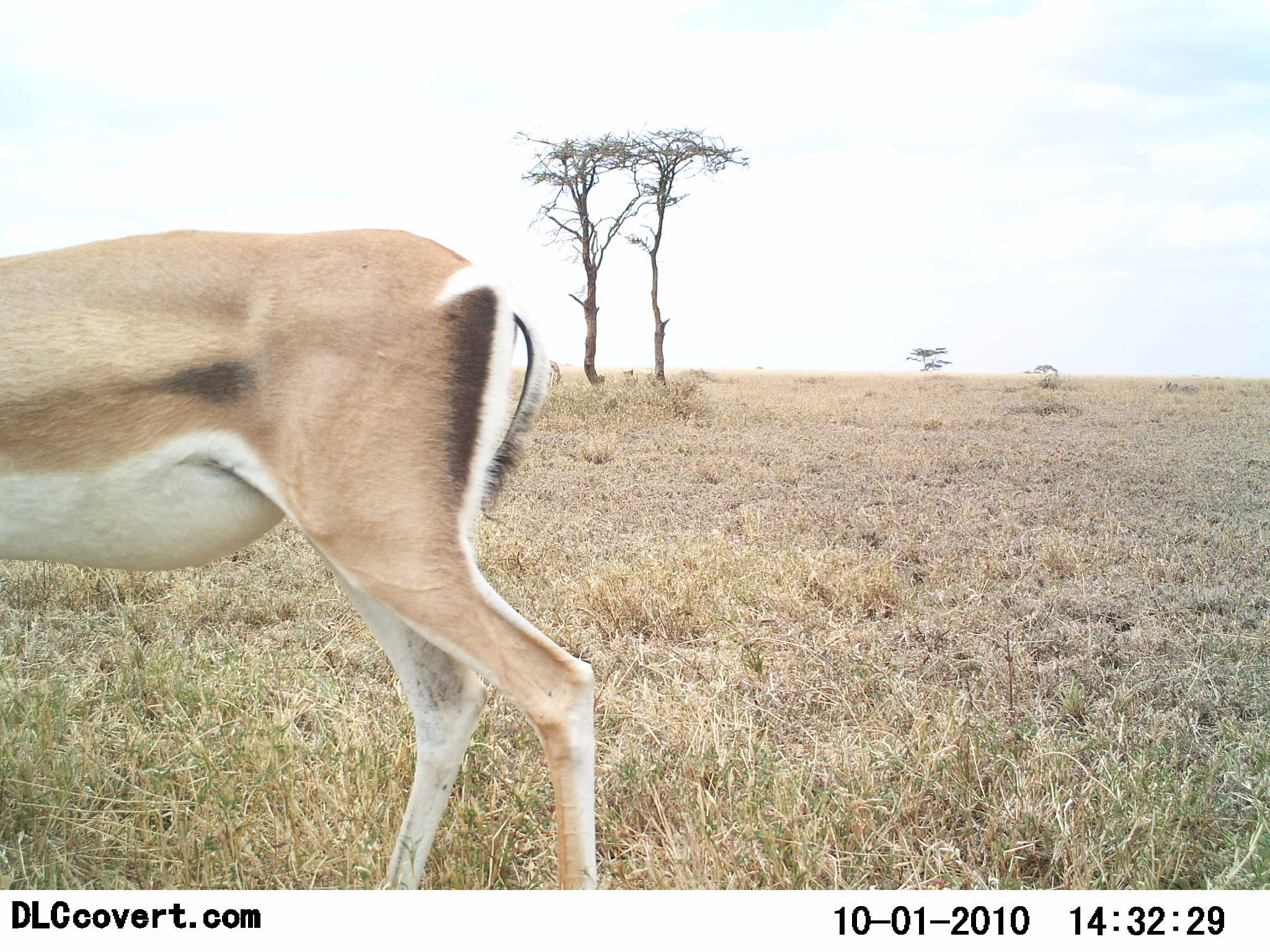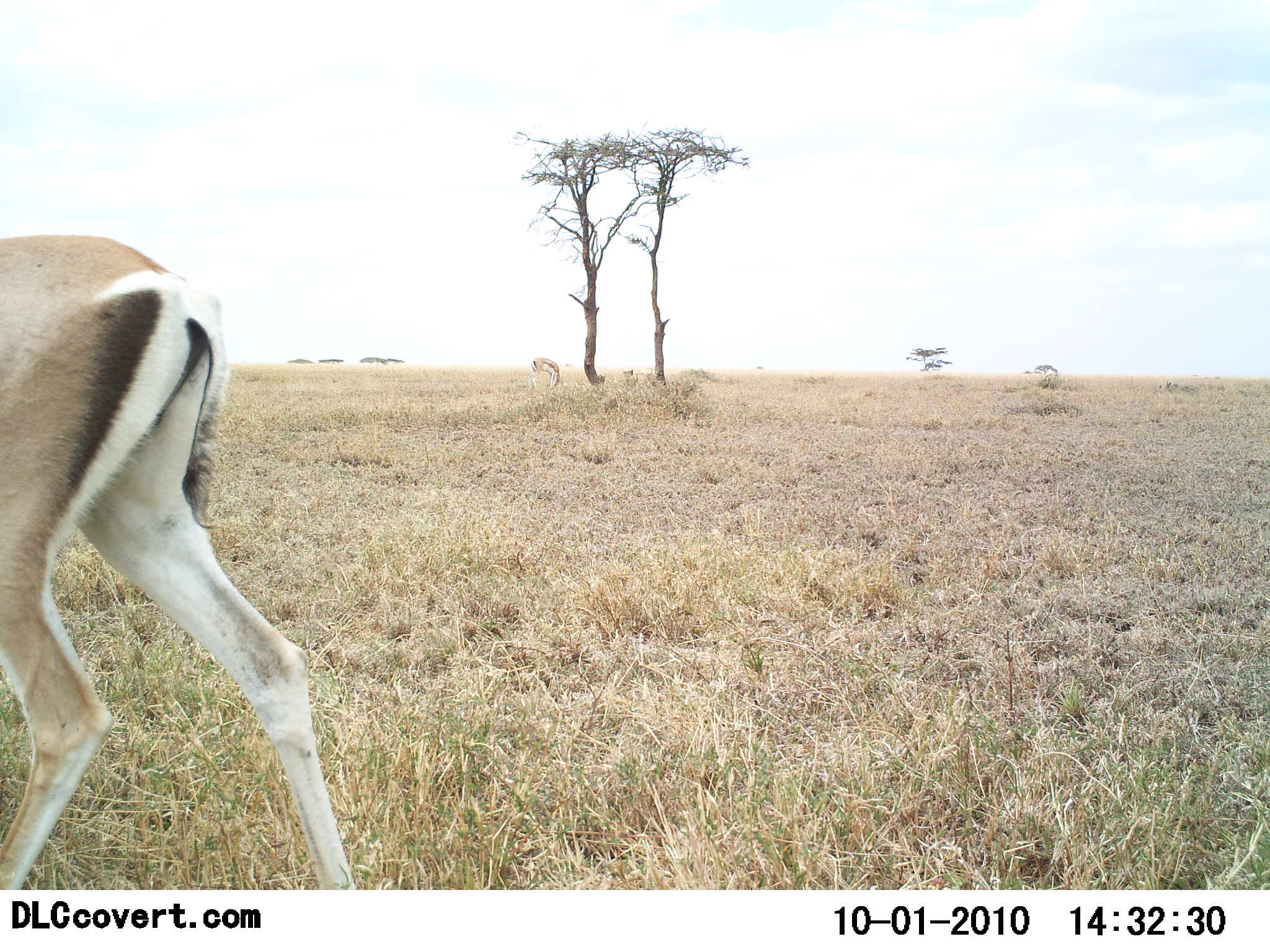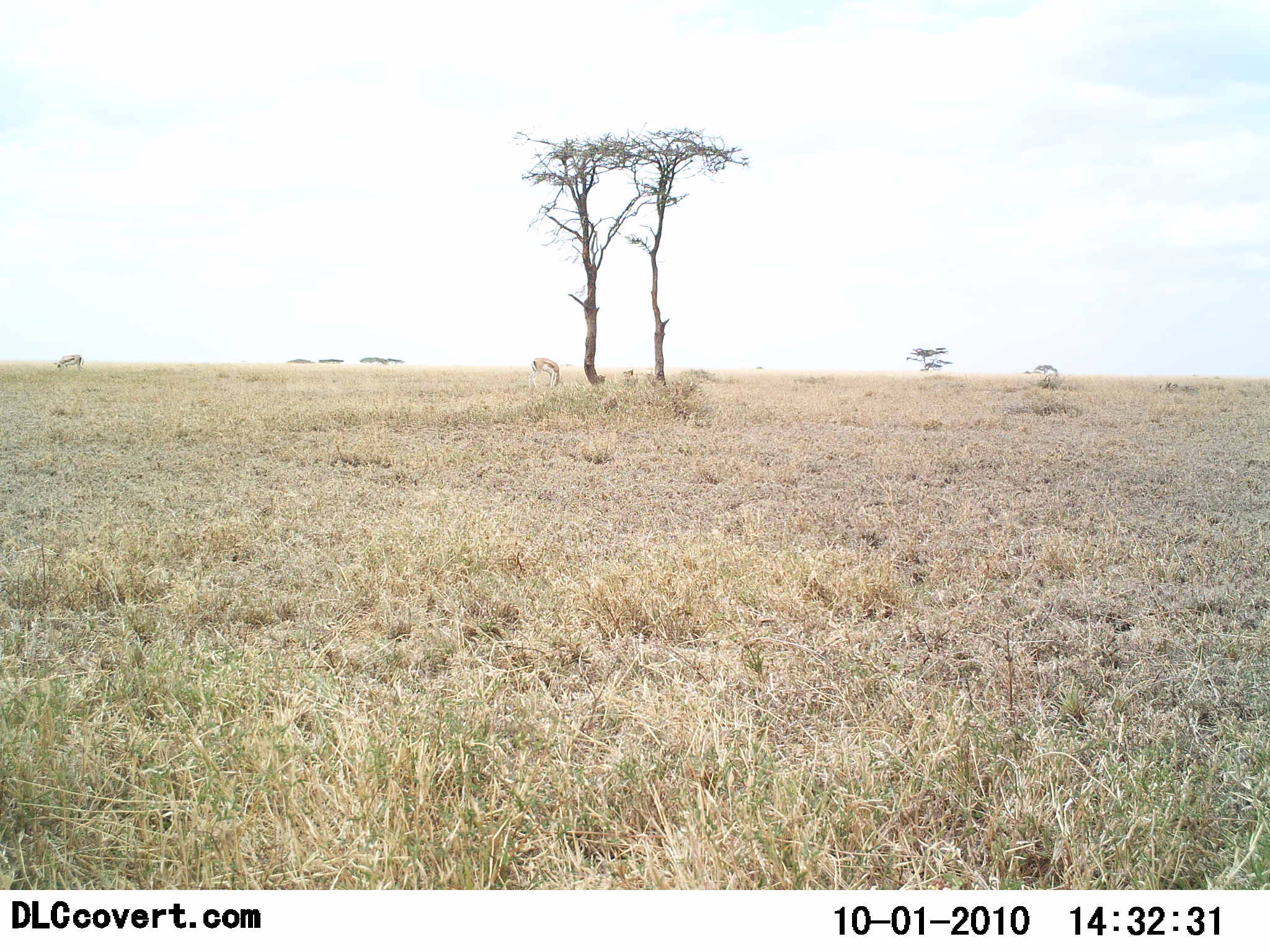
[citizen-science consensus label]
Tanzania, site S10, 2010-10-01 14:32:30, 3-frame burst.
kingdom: Animalia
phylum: Chordata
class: Mammalia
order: Artiodactyla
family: Bovidae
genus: Nanger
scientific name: Nanger granti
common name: grant's gazelle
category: gazellegrants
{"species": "gazellegrants (grant's gazelle) (Nanger granti)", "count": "1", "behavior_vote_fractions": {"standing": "23%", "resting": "0%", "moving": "100%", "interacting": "0%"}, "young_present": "0%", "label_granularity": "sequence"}